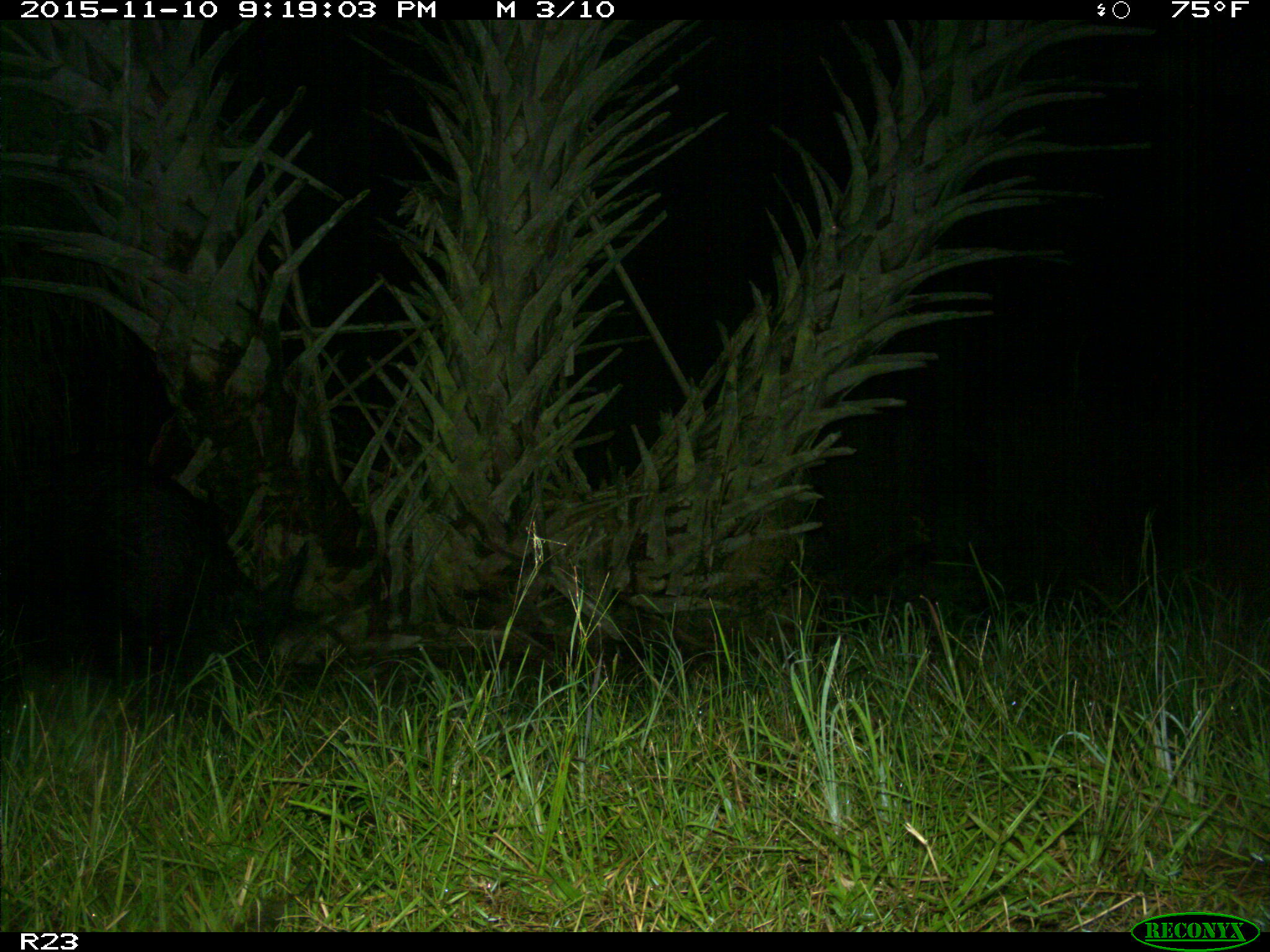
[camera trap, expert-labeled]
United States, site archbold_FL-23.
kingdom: Animalia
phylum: Chordata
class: Mammalia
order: Artiodactyla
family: Suidae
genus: Sus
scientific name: Sus scrofa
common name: wild boar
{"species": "Sus scrofa (wild boar)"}